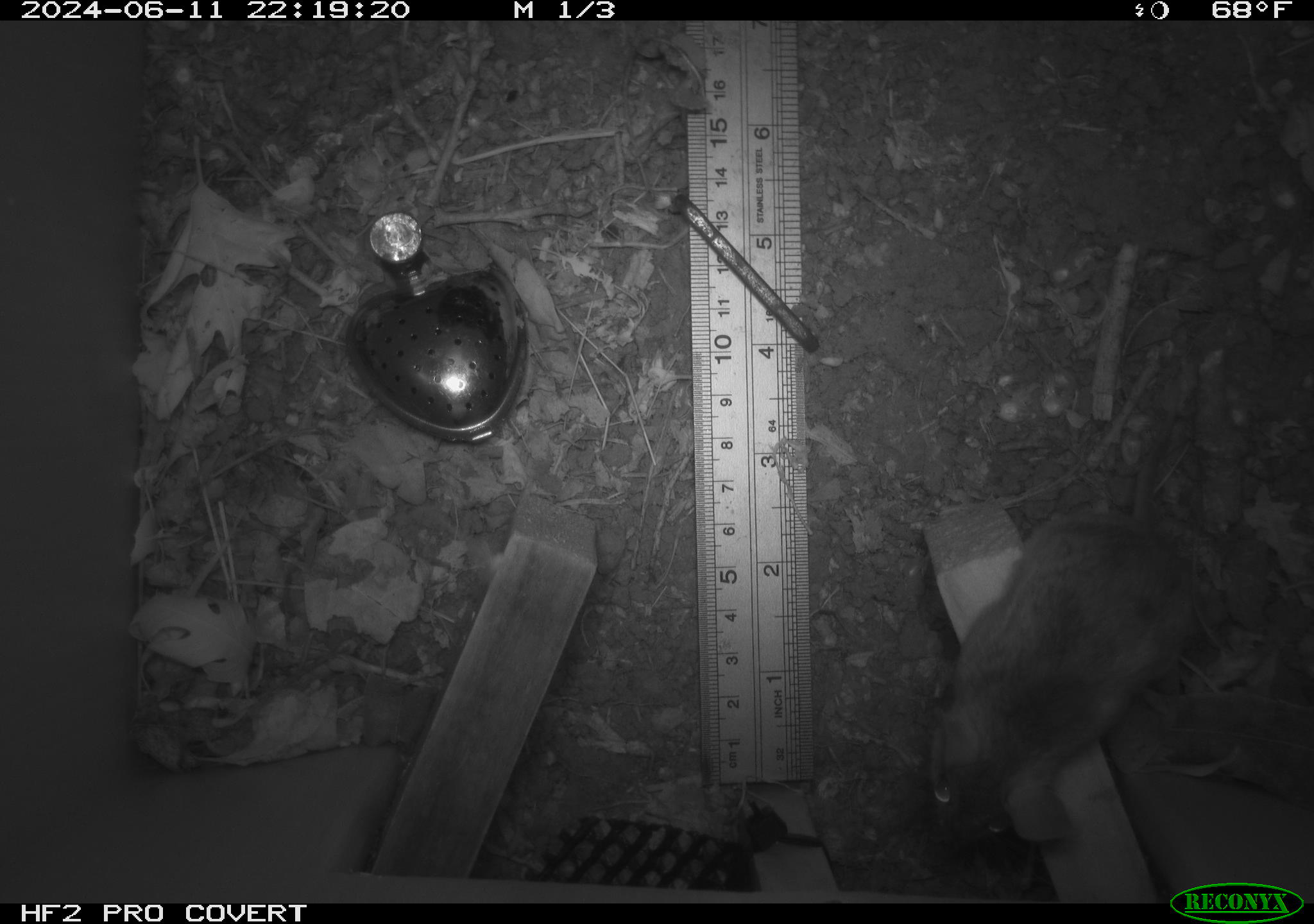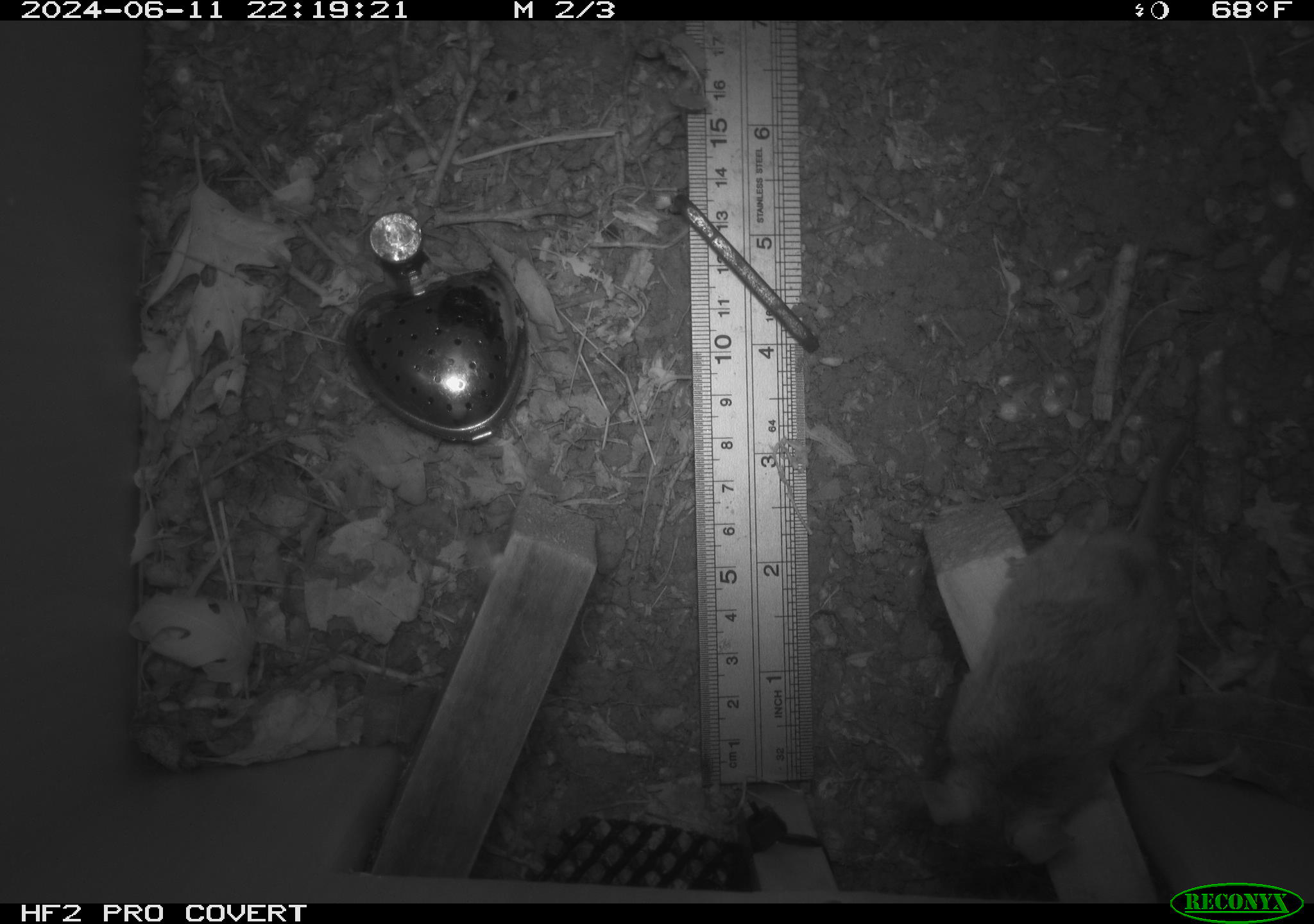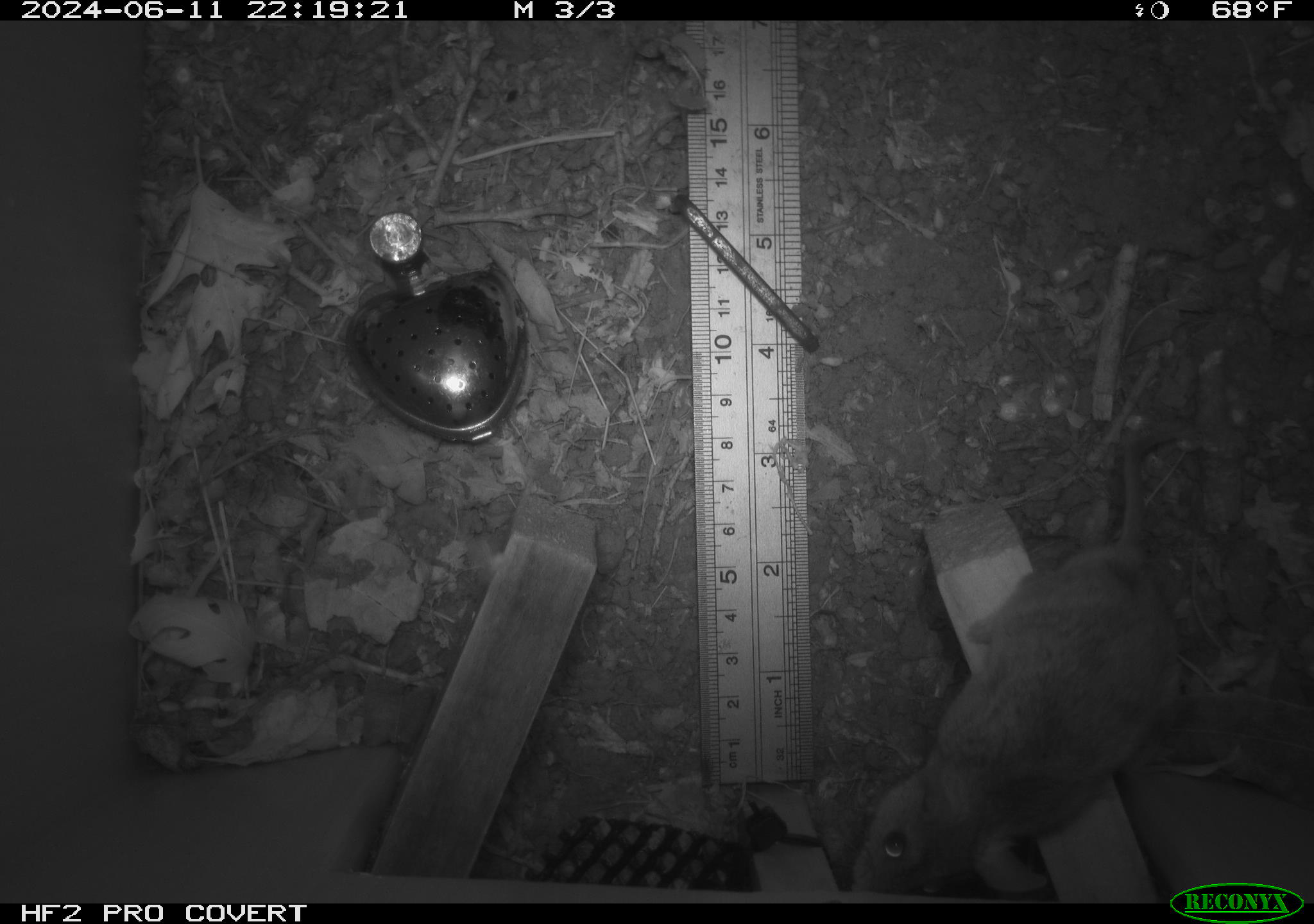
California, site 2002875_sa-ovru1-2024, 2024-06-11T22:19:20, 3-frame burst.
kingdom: Animalia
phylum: Chordata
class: Mammalia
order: Rodentia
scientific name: Rodentia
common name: rodent